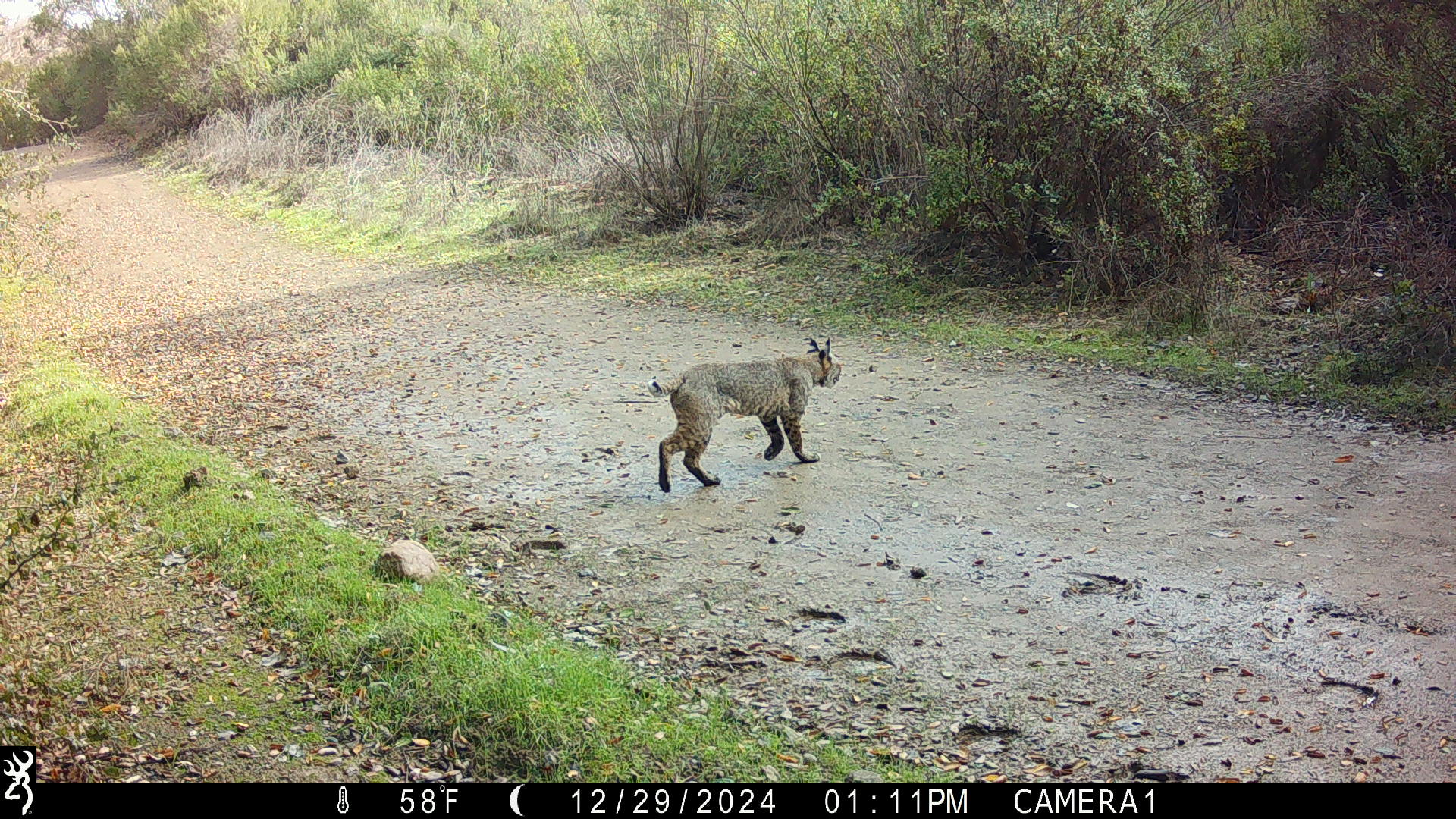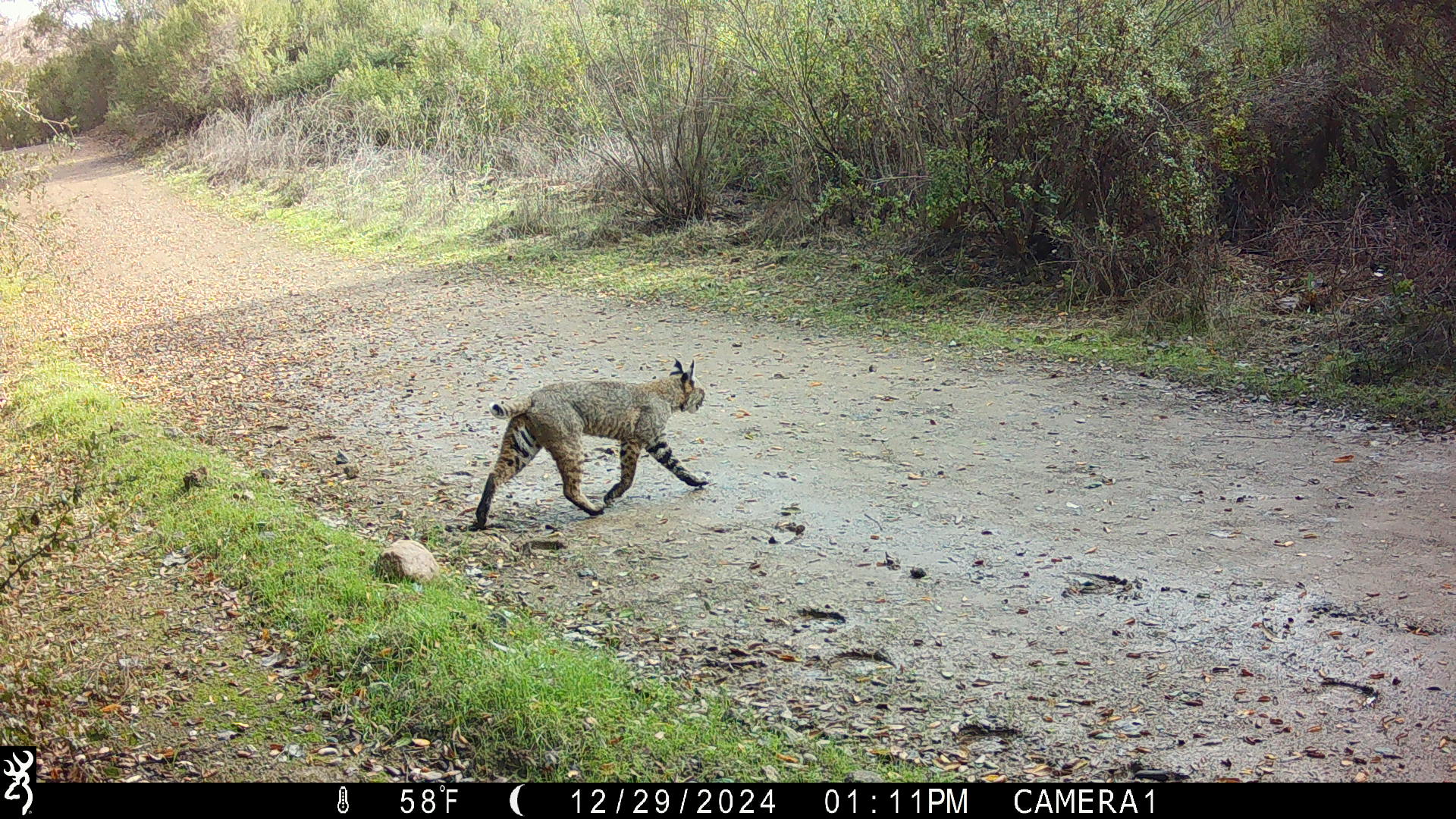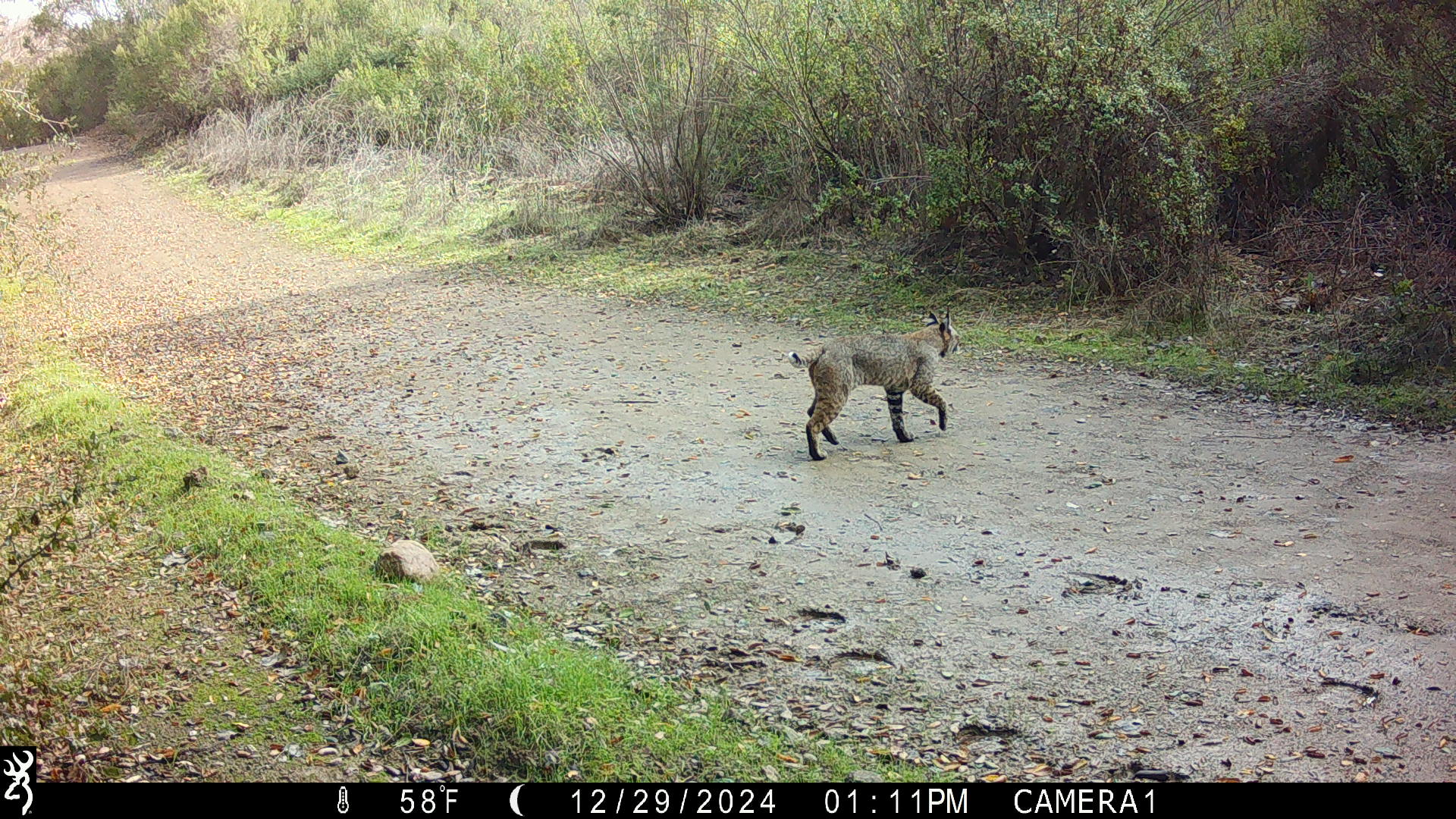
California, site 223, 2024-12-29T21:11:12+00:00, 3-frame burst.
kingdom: Animalia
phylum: Chordata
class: Mammalia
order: Carnivora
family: Felidae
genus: Lynx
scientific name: Lynx rufus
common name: bobcat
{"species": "bobcat (Lynx rufus)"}